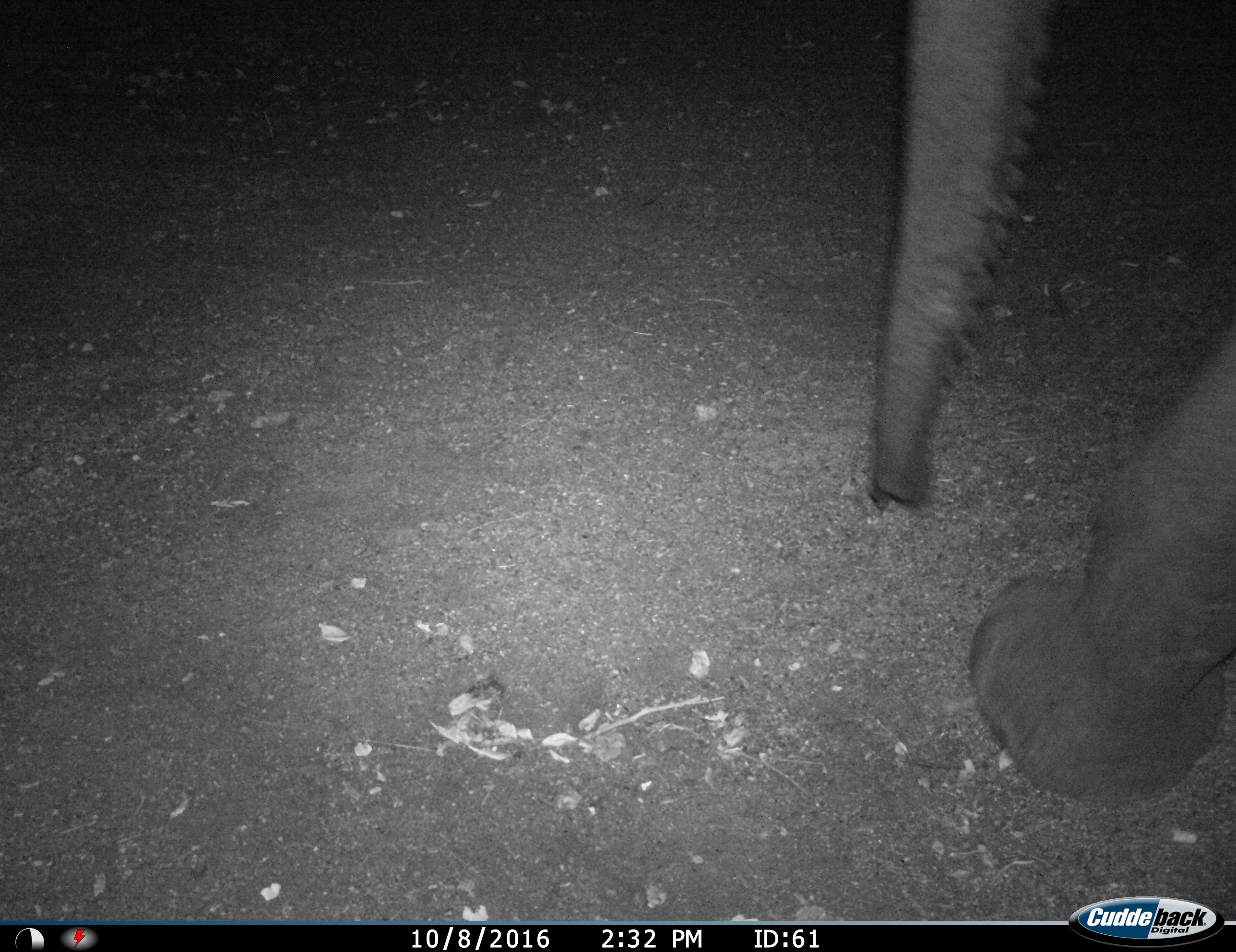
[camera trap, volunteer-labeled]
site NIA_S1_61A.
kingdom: Animalia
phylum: Chordata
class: Mammalia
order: Proboscidea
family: Elephantidae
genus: Loxodonta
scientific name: Loxodonta africana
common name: african bush elephant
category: elephant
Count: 1.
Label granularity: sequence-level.